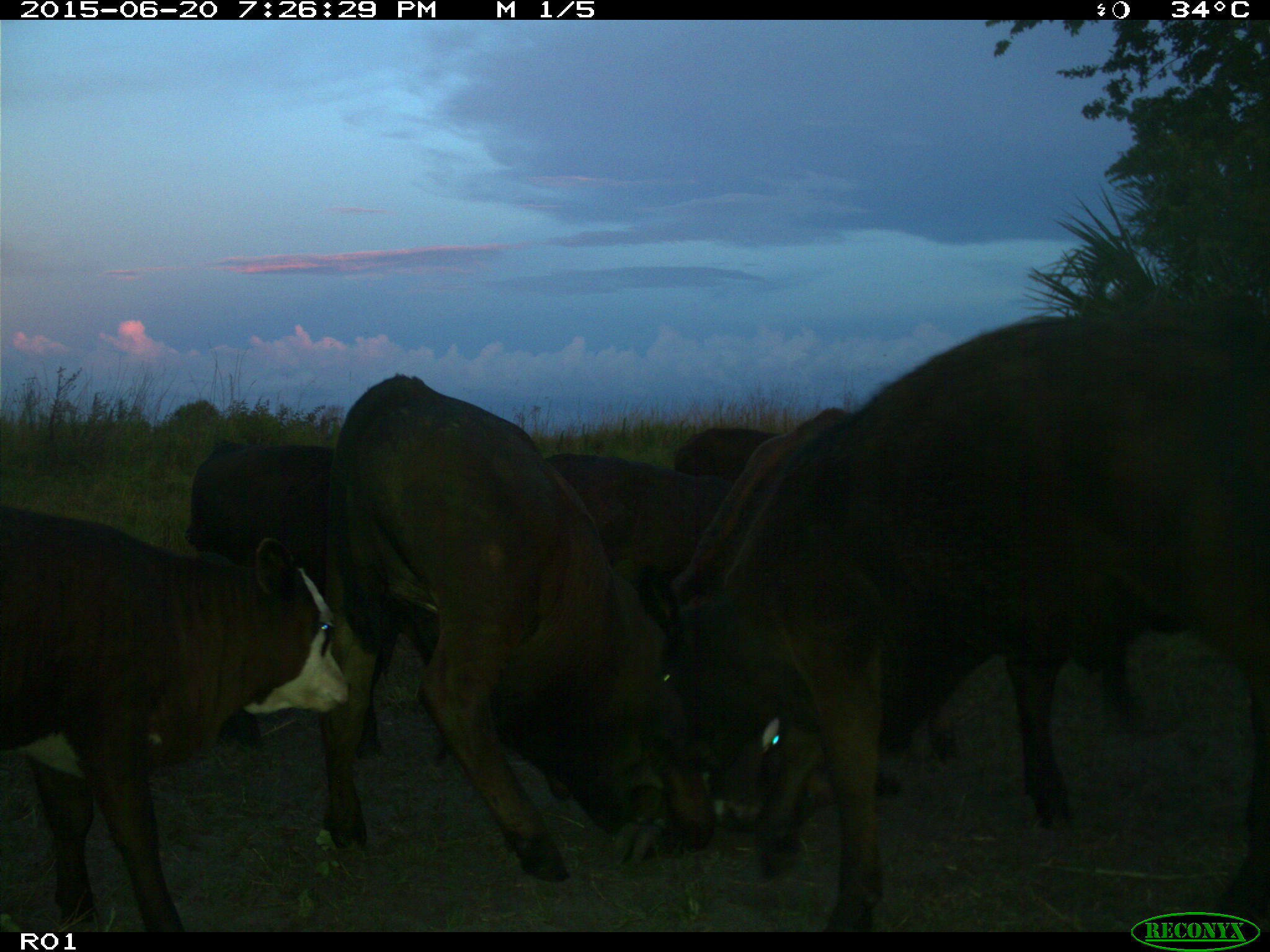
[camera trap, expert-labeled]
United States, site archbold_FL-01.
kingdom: Animalia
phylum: Chordata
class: Mammalia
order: Artiodactyla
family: Bovidae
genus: Bos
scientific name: Bos taurus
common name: domestic cow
Bos taurus (domestic cow).